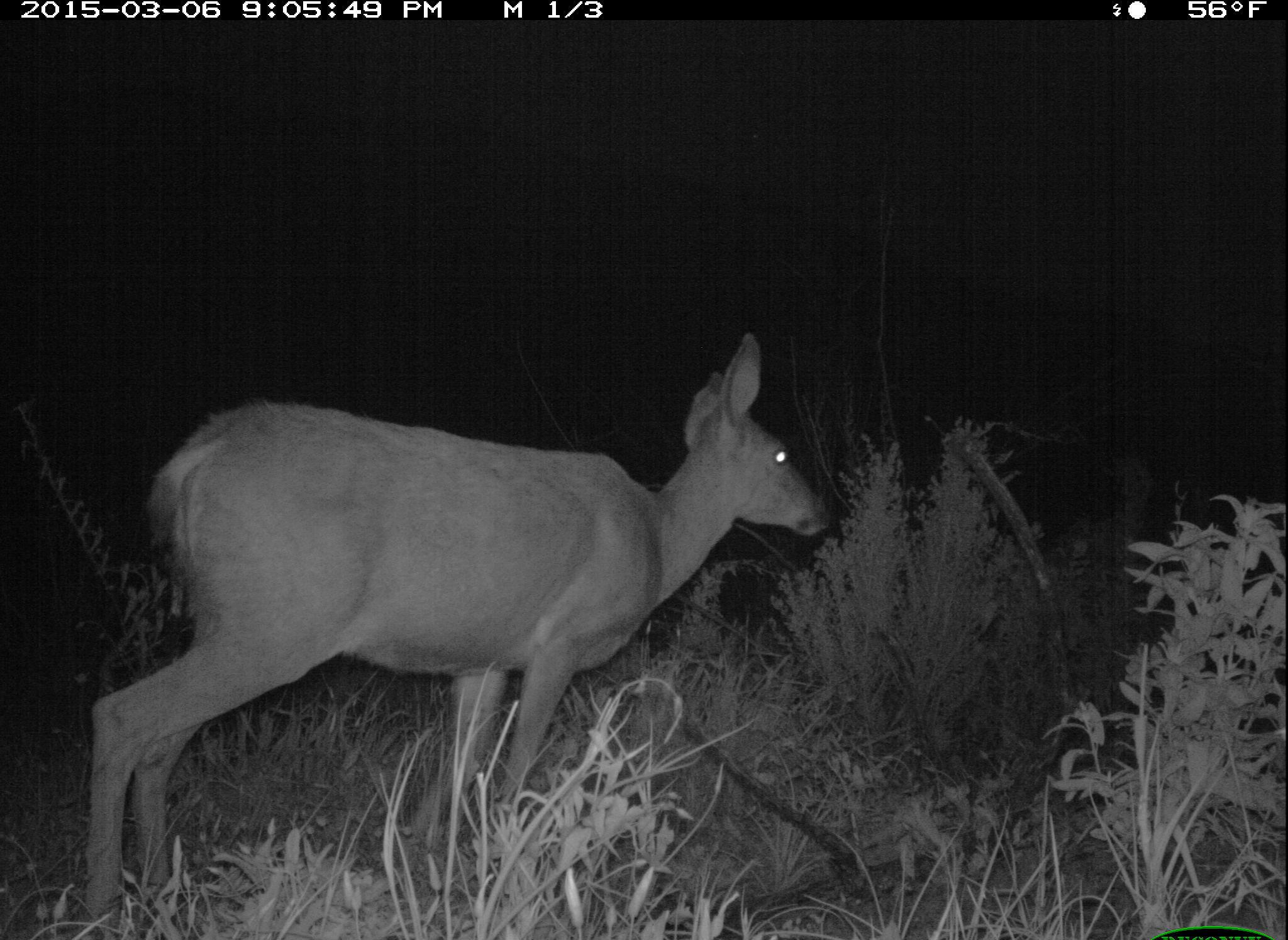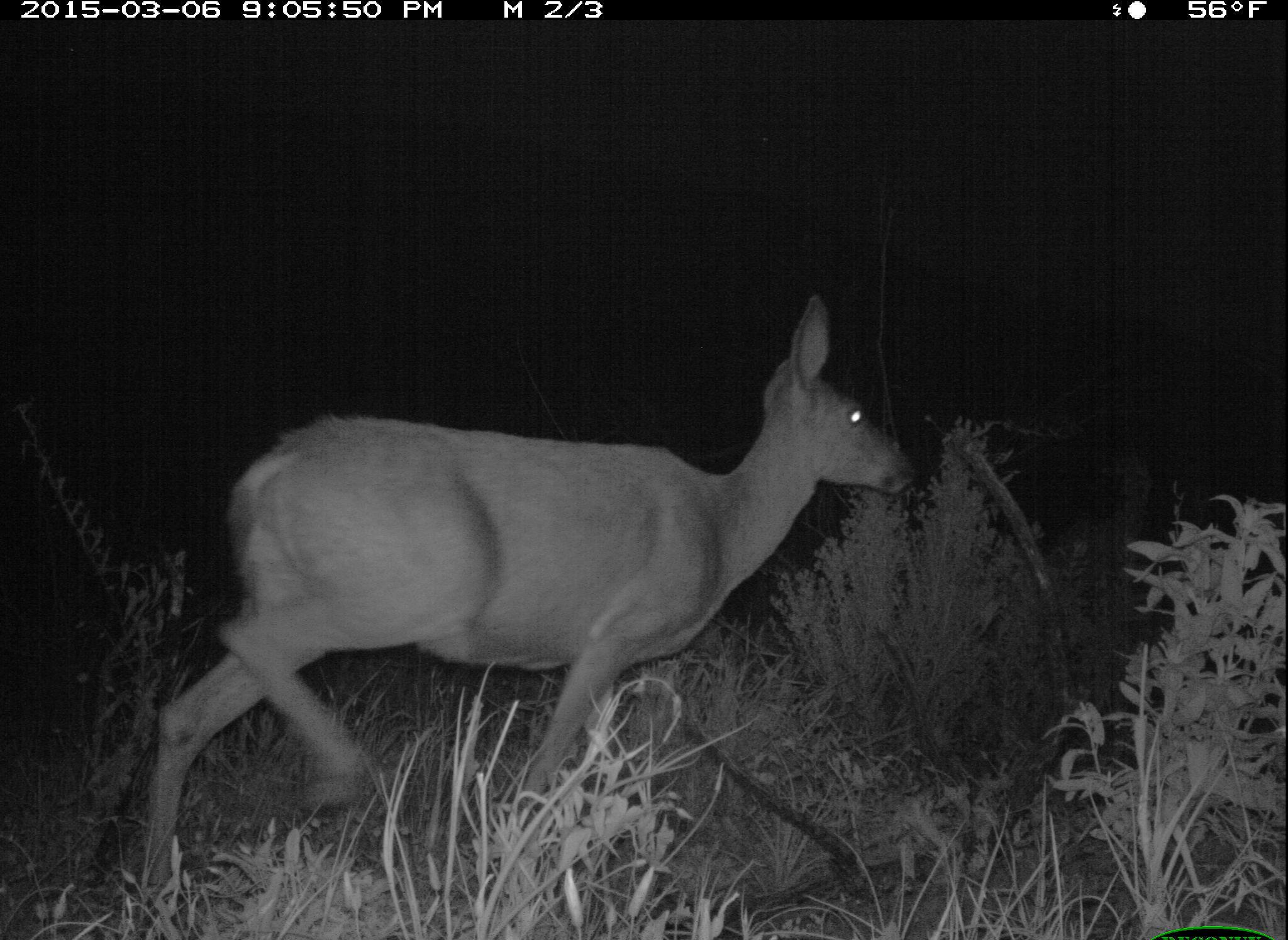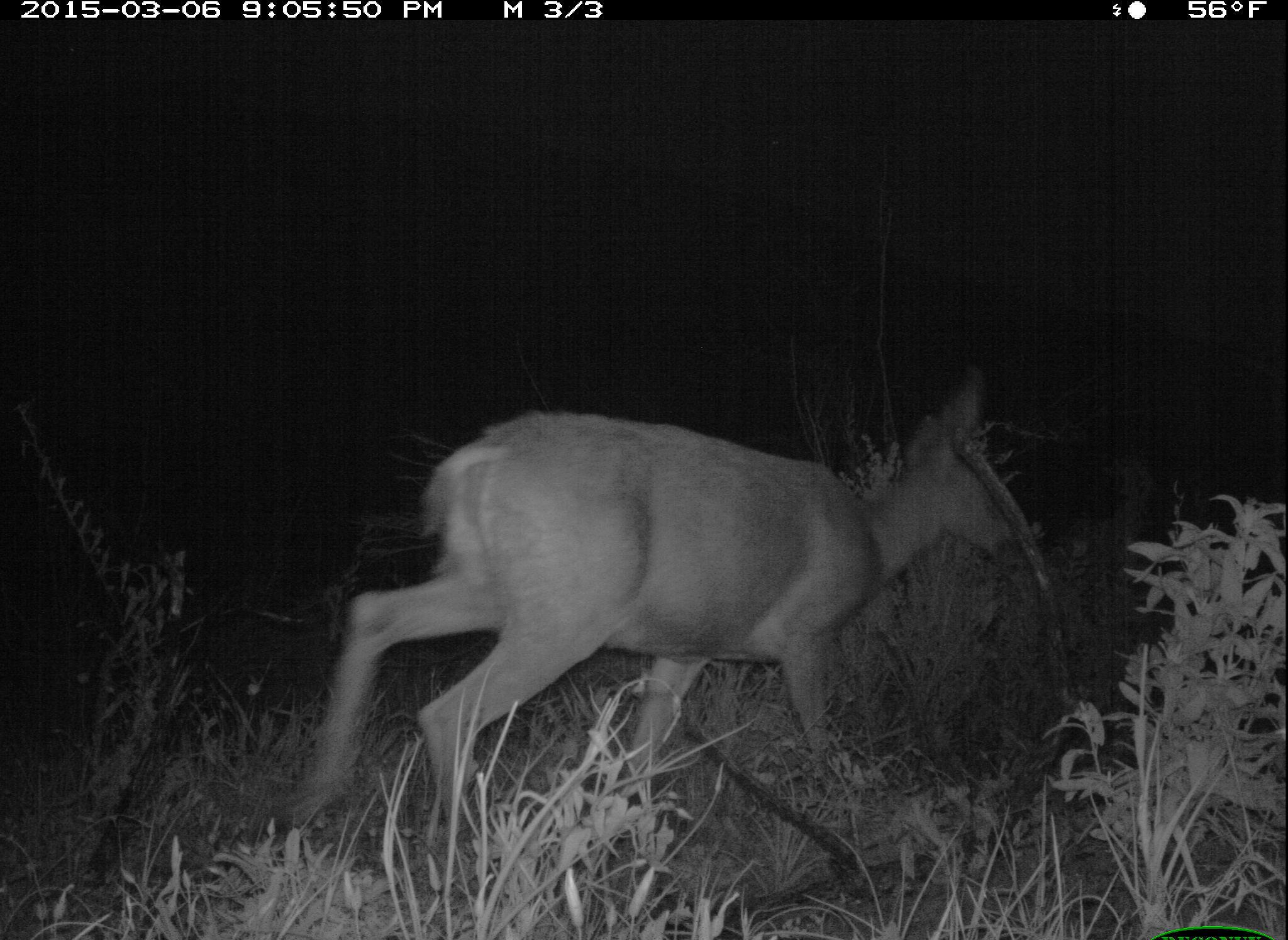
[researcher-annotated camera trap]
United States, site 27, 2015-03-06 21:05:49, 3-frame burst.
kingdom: Animalia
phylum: Chordata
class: Mammalia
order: Artiodactyla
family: Cervidae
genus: Odocoileus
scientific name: Odocoileus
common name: deer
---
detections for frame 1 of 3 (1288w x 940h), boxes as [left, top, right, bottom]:
deer: [77, 327, 835, 924]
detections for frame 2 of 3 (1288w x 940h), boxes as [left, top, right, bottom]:
deer: [125, 287, 910, 921]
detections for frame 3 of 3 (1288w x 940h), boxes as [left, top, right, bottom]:
deer: [270, 362, 1030, 866]